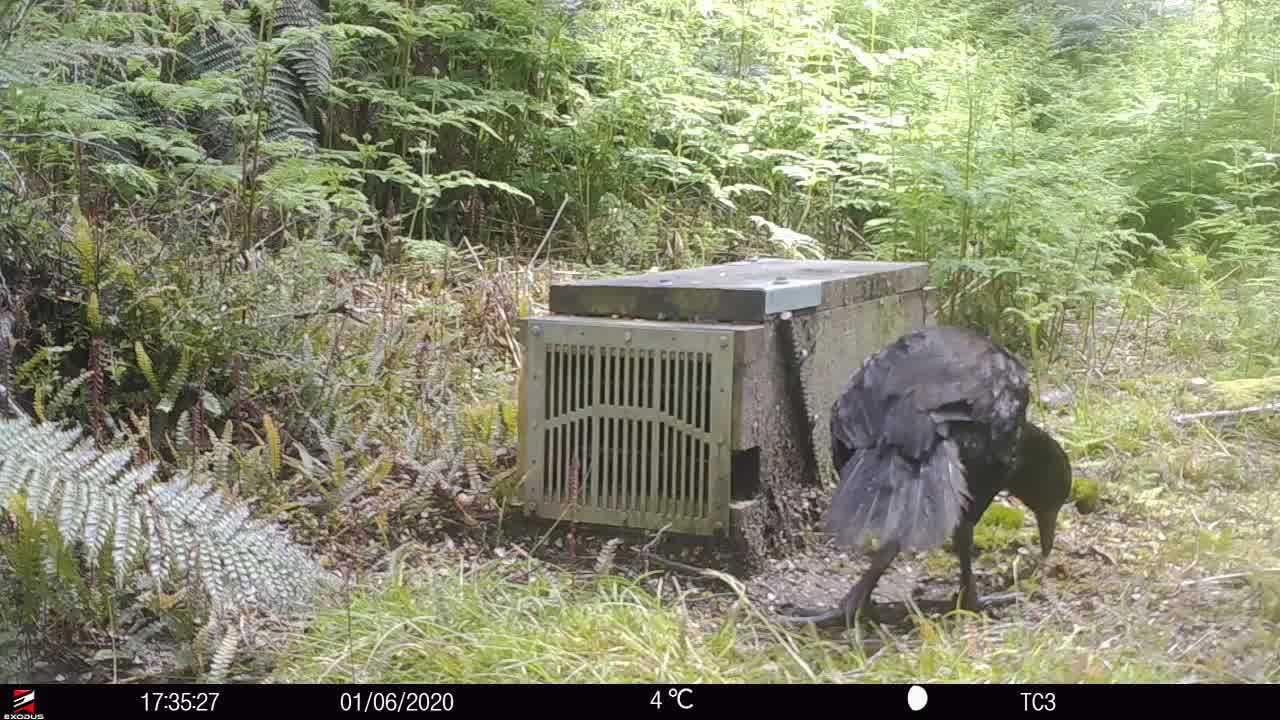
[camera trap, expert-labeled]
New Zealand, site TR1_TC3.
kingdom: Animalia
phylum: Chordata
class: Aves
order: Gruiformes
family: Rallidae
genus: Gallirallus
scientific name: Gallirallus australis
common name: weka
Weka (Gallirallus australis).